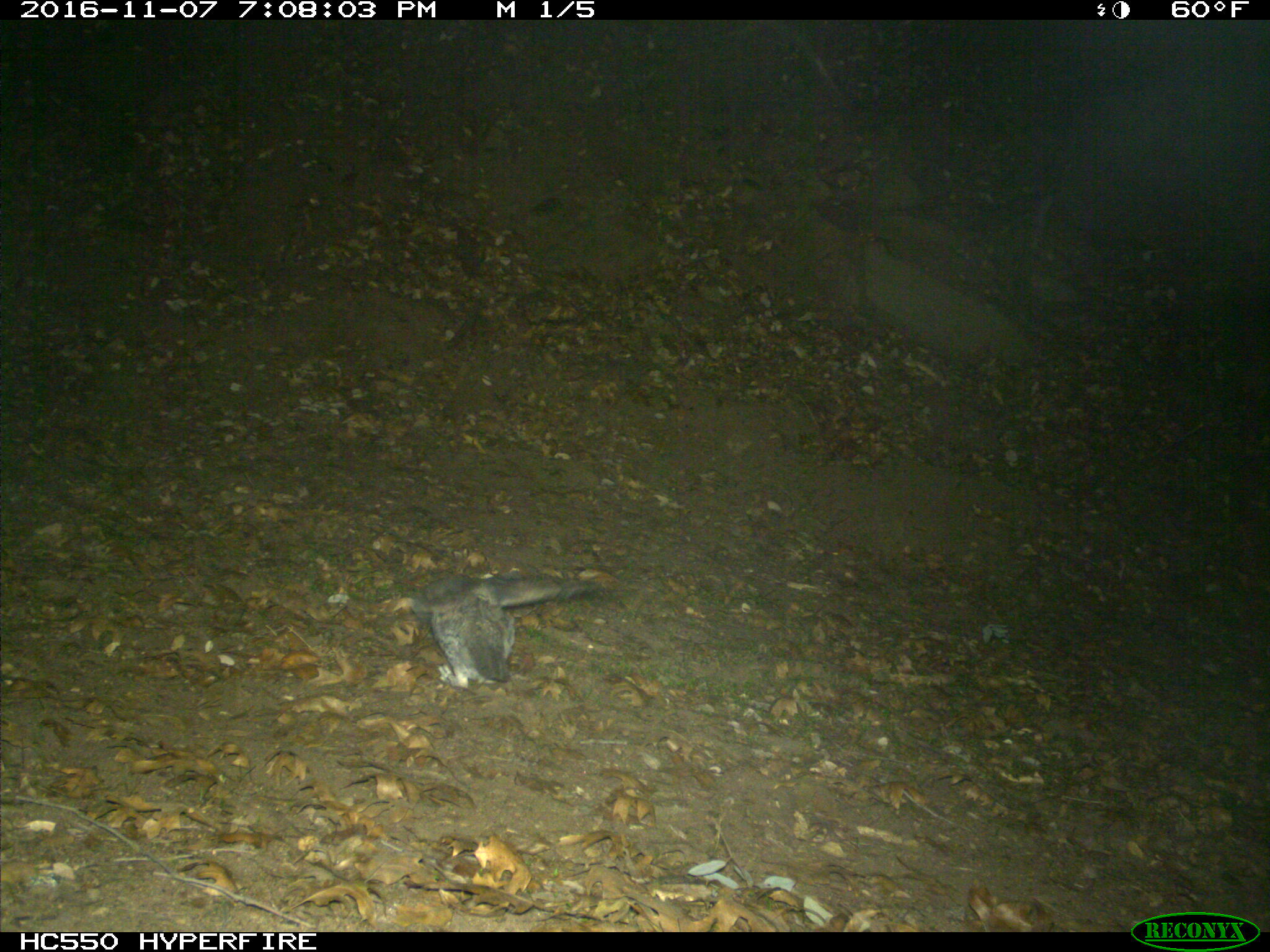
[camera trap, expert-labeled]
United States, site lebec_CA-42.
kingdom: Animalia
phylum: Chordata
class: Aves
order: Accipitriformes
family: Accipitridae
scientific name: Accipitridae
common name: acciptirids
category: unidentified accipitrid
Unidentified accipitrid (acciptirids) (Accipitridae).